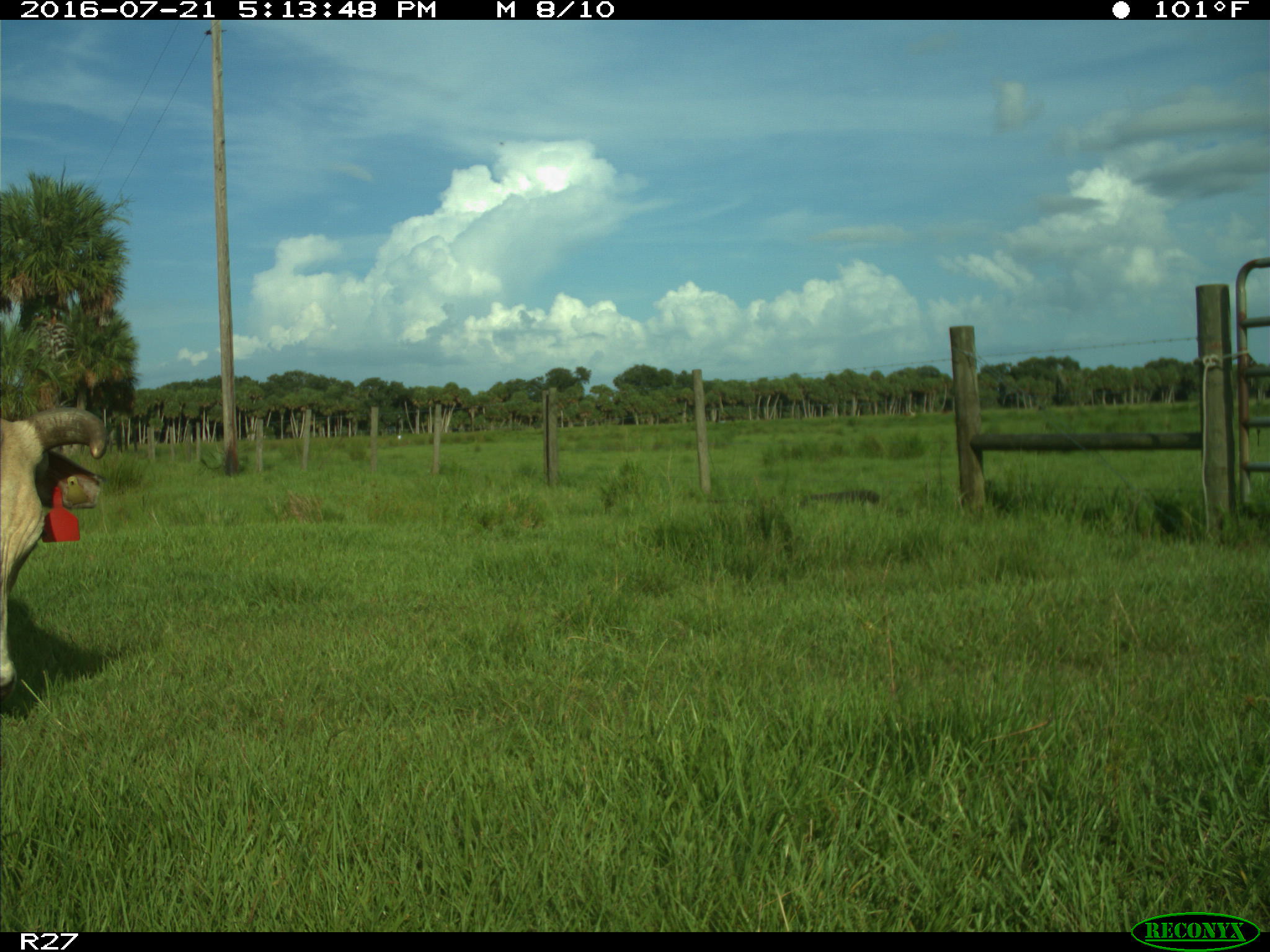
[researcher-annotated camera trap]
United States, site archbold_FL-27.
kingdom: Animalia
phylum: Chordata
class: Mammalia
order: Artiodactyla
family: Bovidae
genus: Bos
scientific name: Bos taurus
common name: domestic cow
Bos taurus (domestic cow).